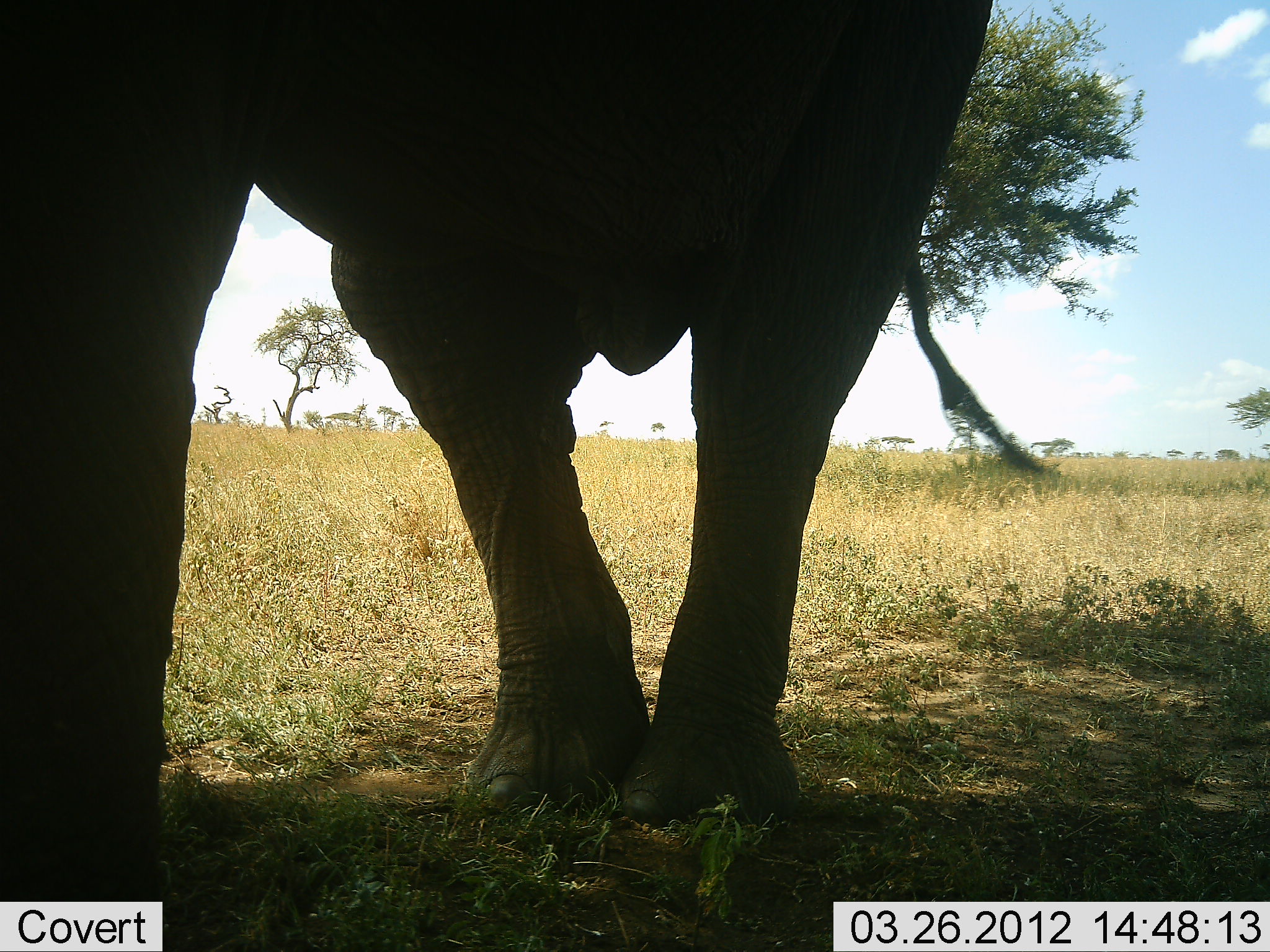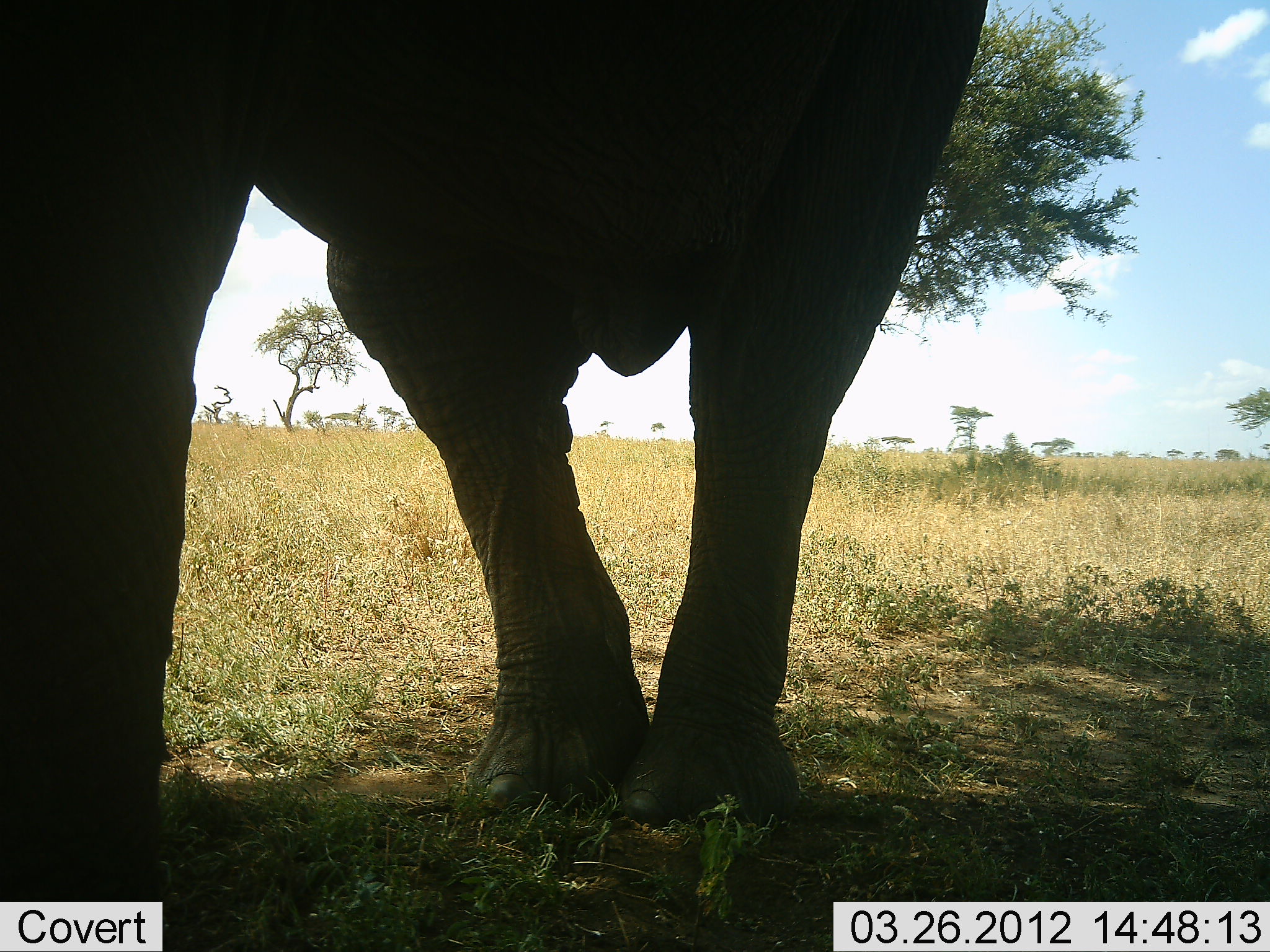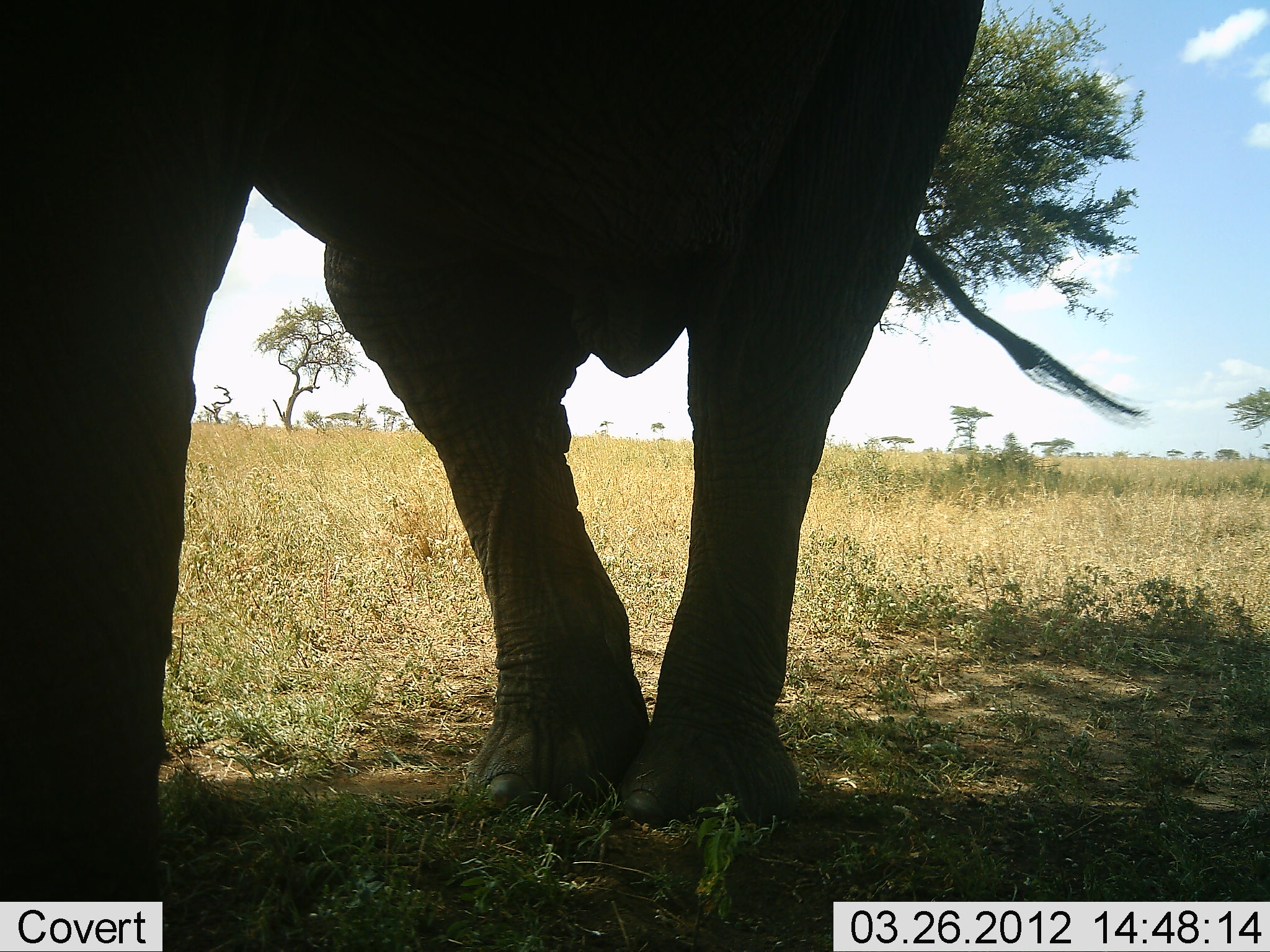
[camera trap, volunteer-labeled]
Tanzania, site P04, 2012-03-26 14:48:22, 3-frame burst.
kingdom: Animalia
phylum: Chordata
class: Mammalia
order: Proboscidea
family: Elephantidae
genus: Loxodonta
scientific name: Loxodonta africana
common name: african bush elephant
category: elephant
Elephant (african bush elephant) (Loxodonta africana), count 1. Behavior (volunteer vote fractions): standing 100%, resting 0%, moving 0%, interacting 0%. Young present (vote fraction): 0%. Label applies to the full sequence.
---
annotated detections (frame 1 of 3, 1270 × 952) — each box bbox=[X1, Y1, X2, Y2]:
animal: bbox=[0, 0, 1054, 901]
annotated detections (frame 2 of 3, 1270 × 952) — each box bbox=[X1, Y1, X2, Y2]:
animal: bbox=[1, 0, 986, 901]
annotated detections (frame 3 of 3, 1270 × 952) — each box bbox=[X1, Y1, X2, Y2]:
animal: bbox=[1, 0, 1150, 900]